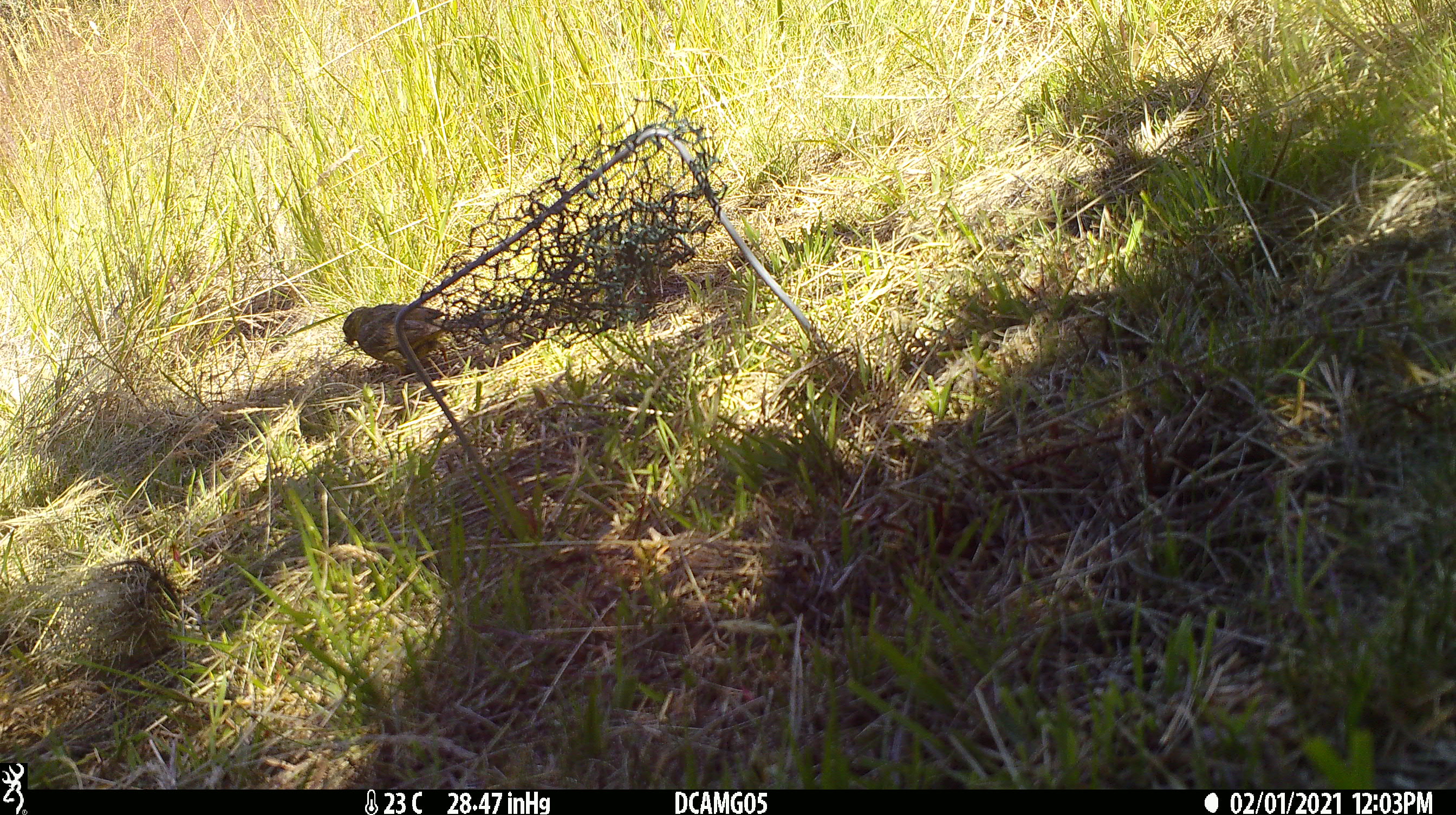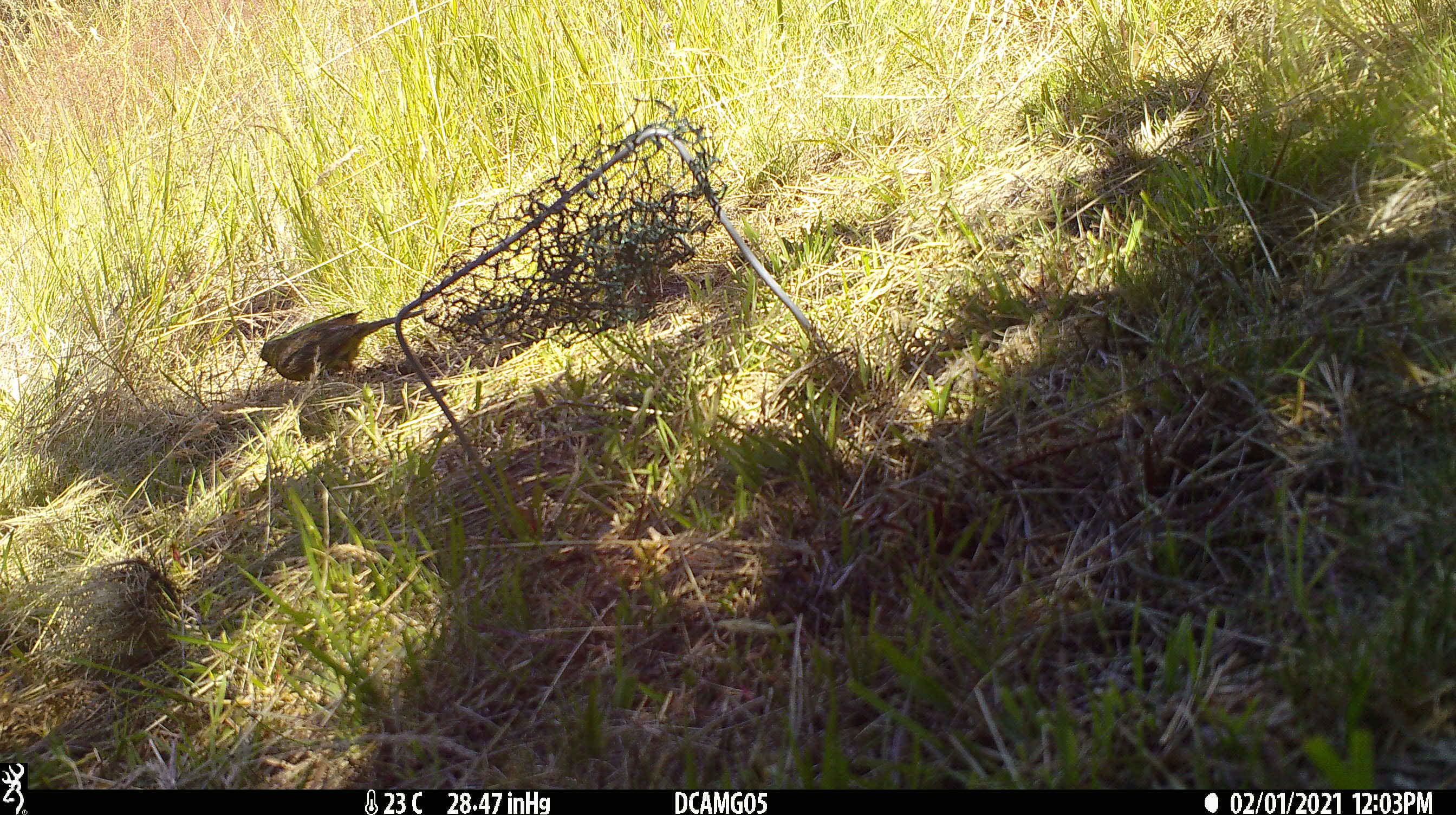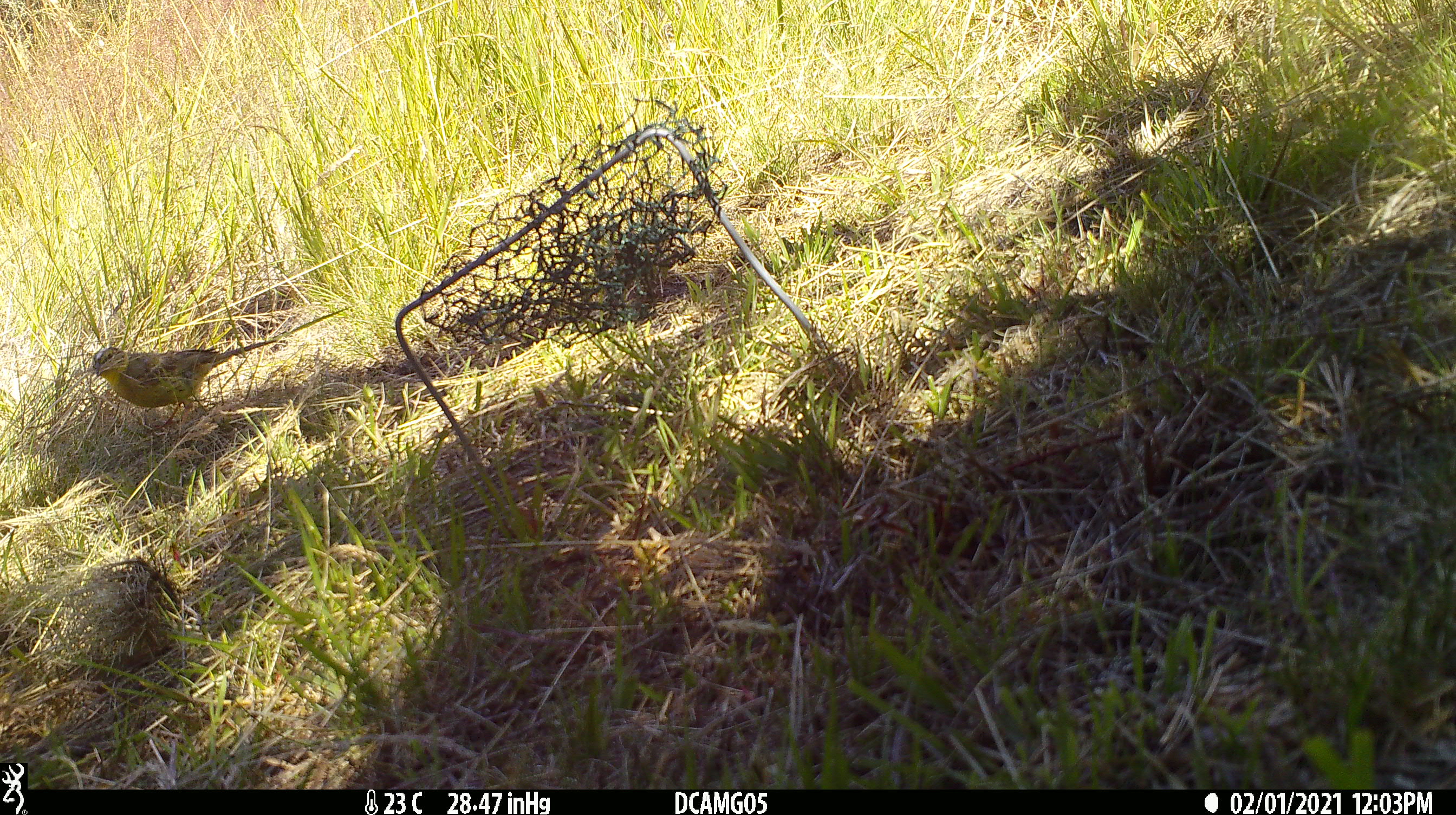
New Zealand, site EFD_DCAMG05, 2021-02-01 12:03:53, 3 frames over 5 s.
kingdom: Animalia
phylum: Chordata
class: Aves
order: Passeriformes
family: Emberizidae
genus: Emberiza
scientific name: Emberiza citrinella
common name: yellowhammer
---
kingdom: Animalia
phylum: Chordata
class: Aves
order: Passeriformes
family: Fringillidae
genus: Chloris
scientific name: Chloris chloris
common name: greenfinch